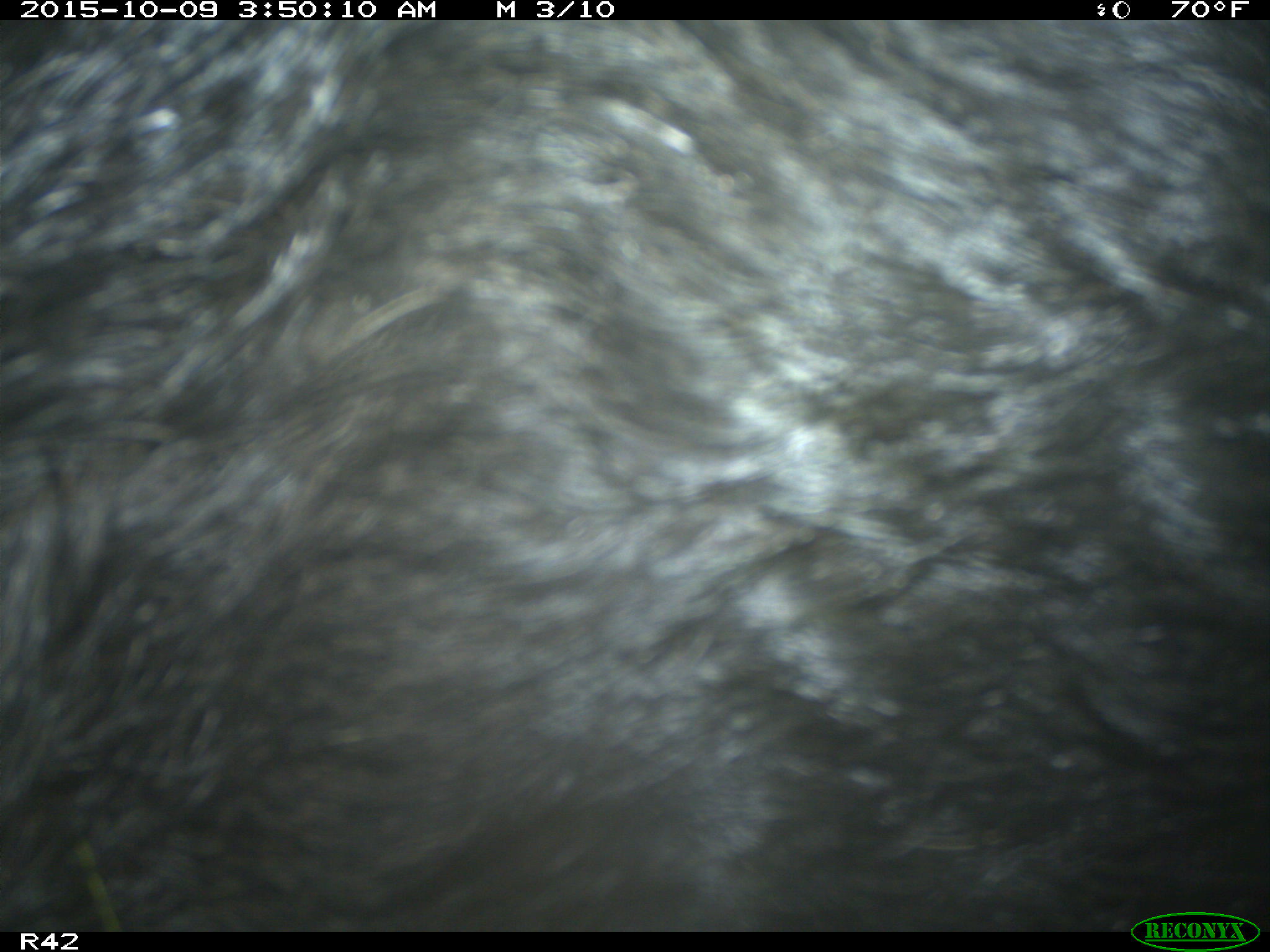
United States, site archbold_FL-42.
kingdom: Animalia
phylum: Chordata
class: Mammalia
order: Artiodactyla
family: Suidae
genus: Sus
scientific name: Sus scrofa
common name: wild boar